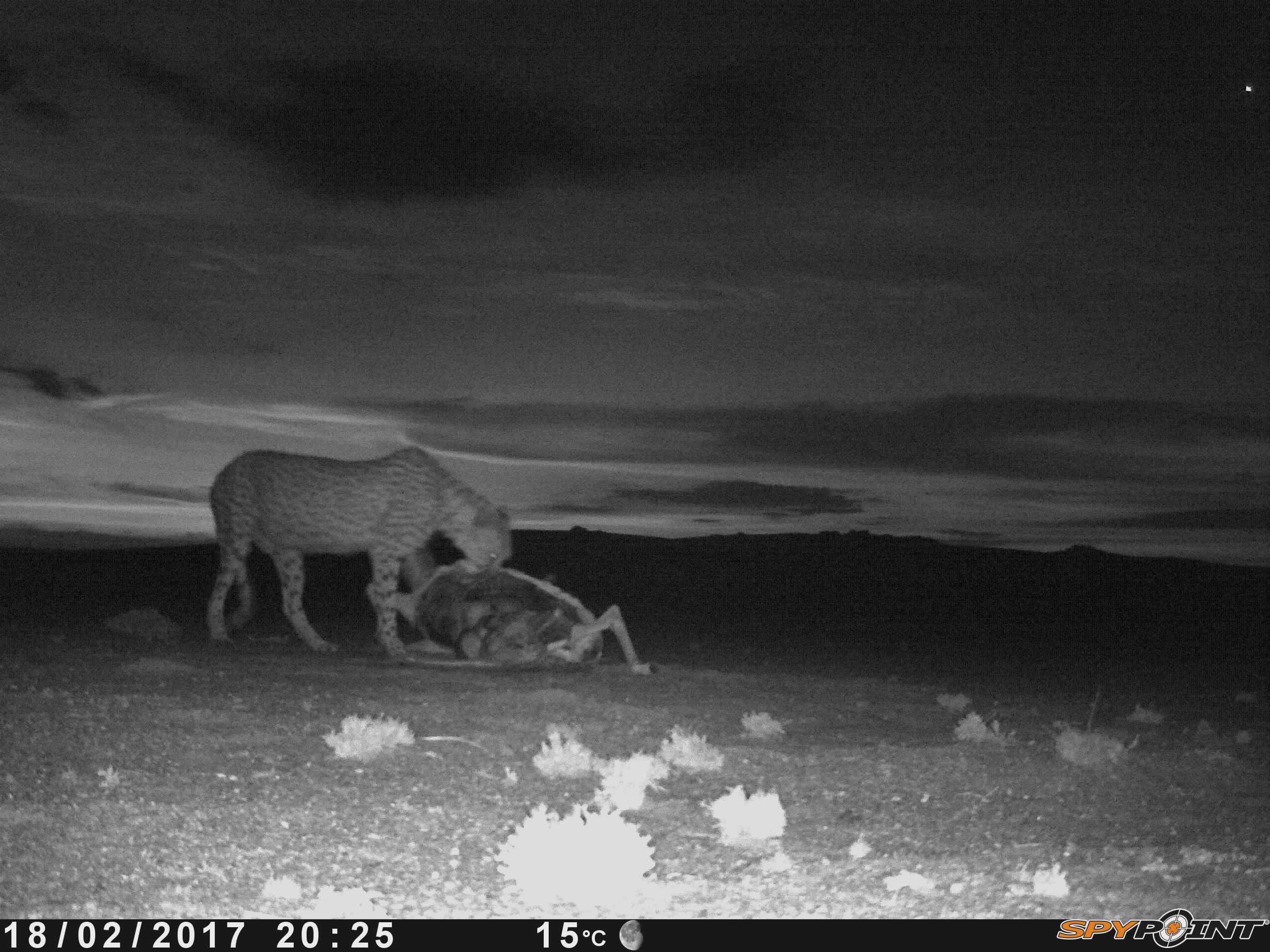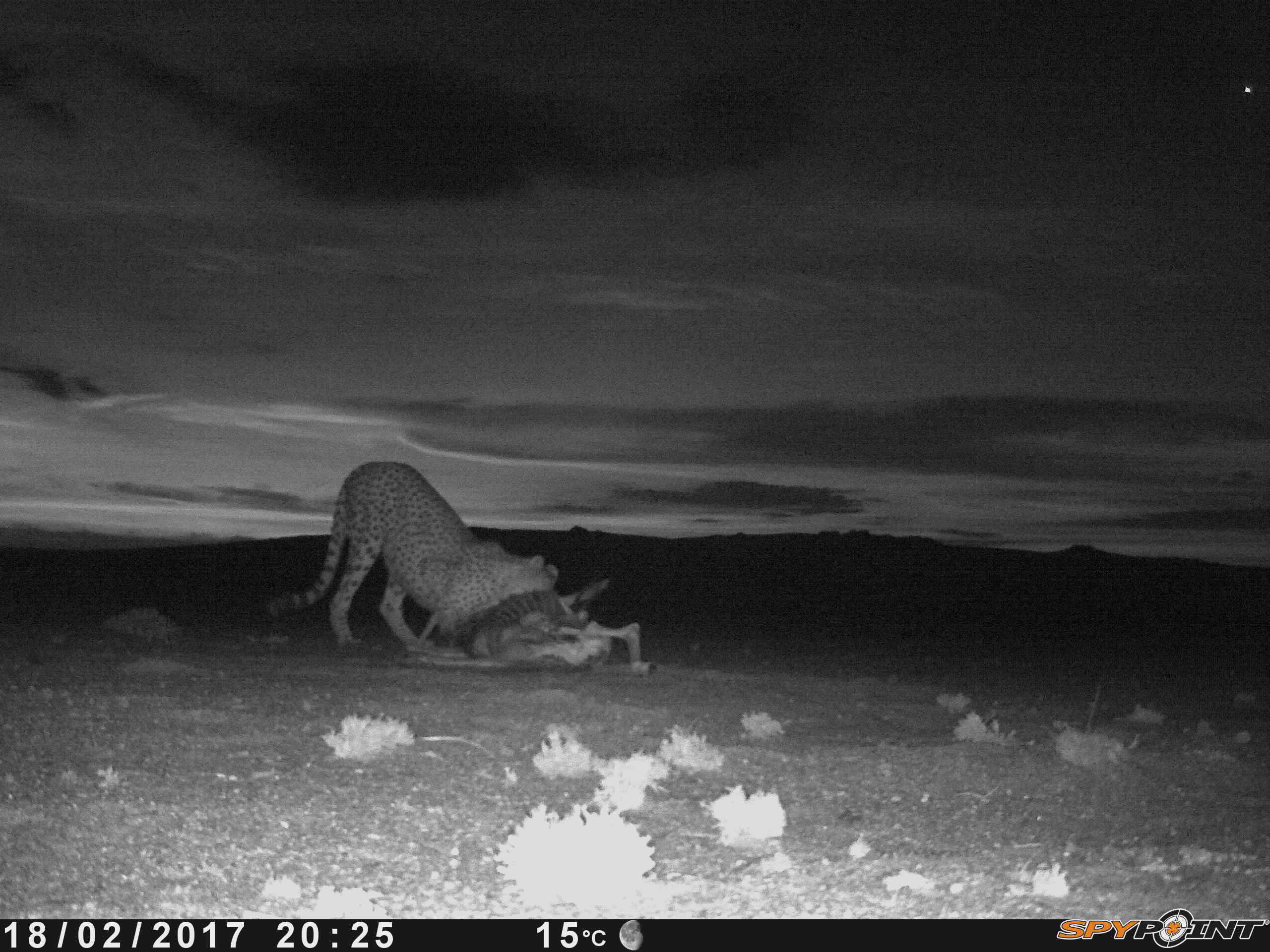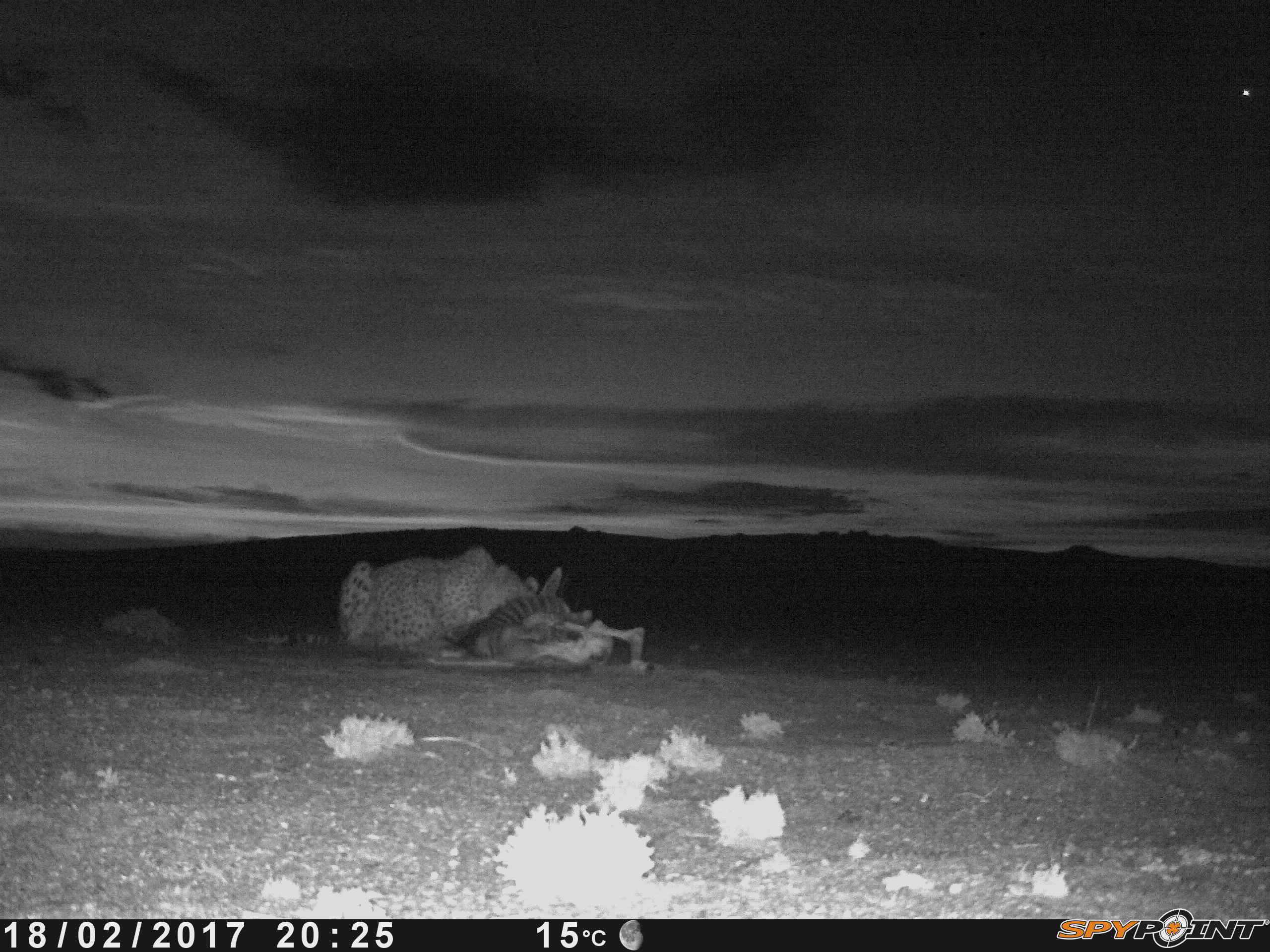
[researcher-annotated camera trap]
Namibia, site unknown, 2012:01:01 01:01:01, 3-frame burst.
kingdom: Animalia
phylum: Chordata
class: Mammalia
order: Carnivora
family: Felidae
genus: Acinonyx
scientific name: Acinonyx jubatus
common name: cheetah